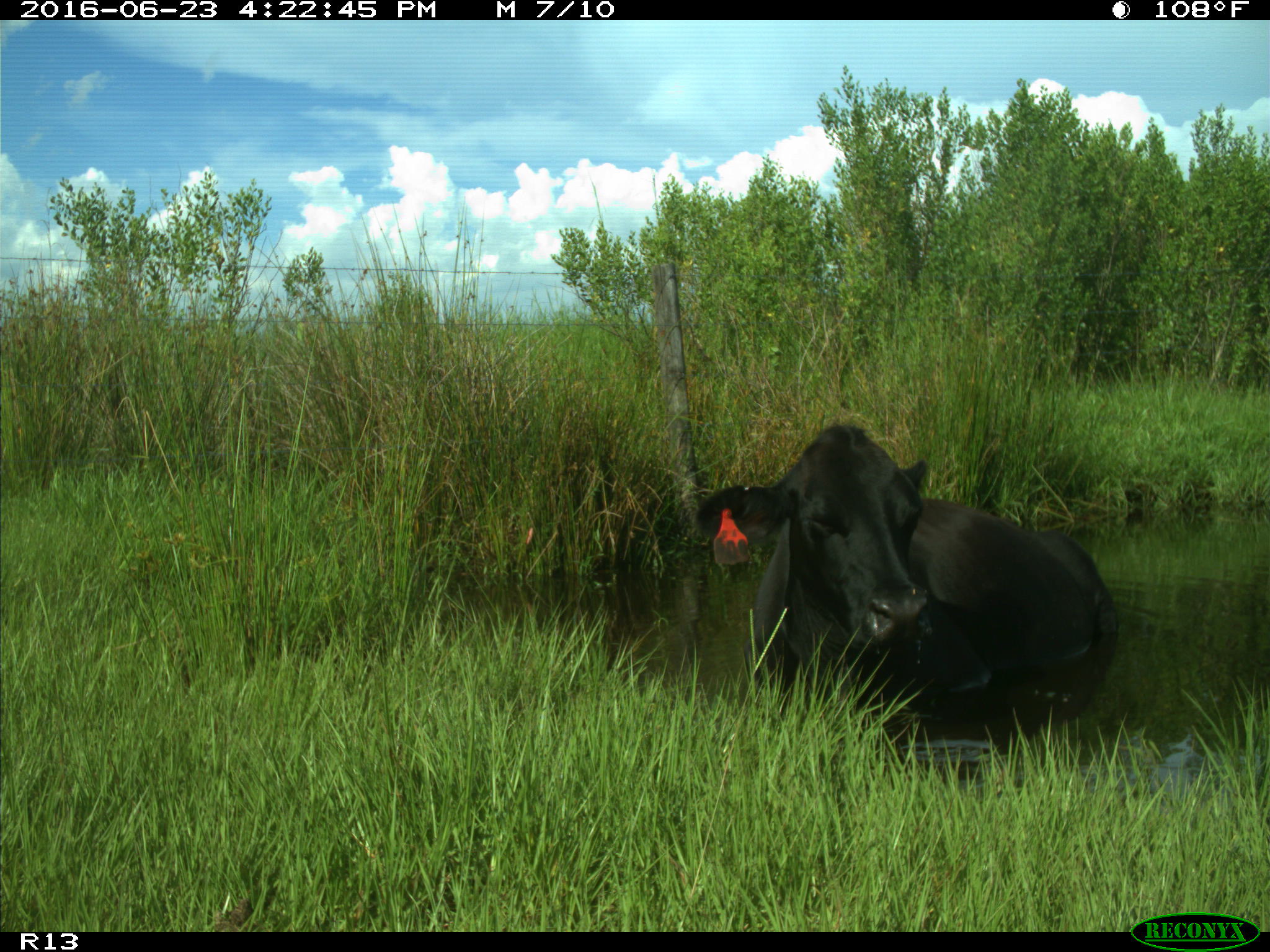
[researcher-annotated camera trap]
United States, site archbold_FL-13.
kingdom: Animalia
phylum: Chordata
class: Mammalia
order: Artiodactyla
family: Bovidae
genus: Bos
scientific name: Bos taurus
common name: domestic cow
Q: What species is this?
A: Bos taurus (domestic cow).